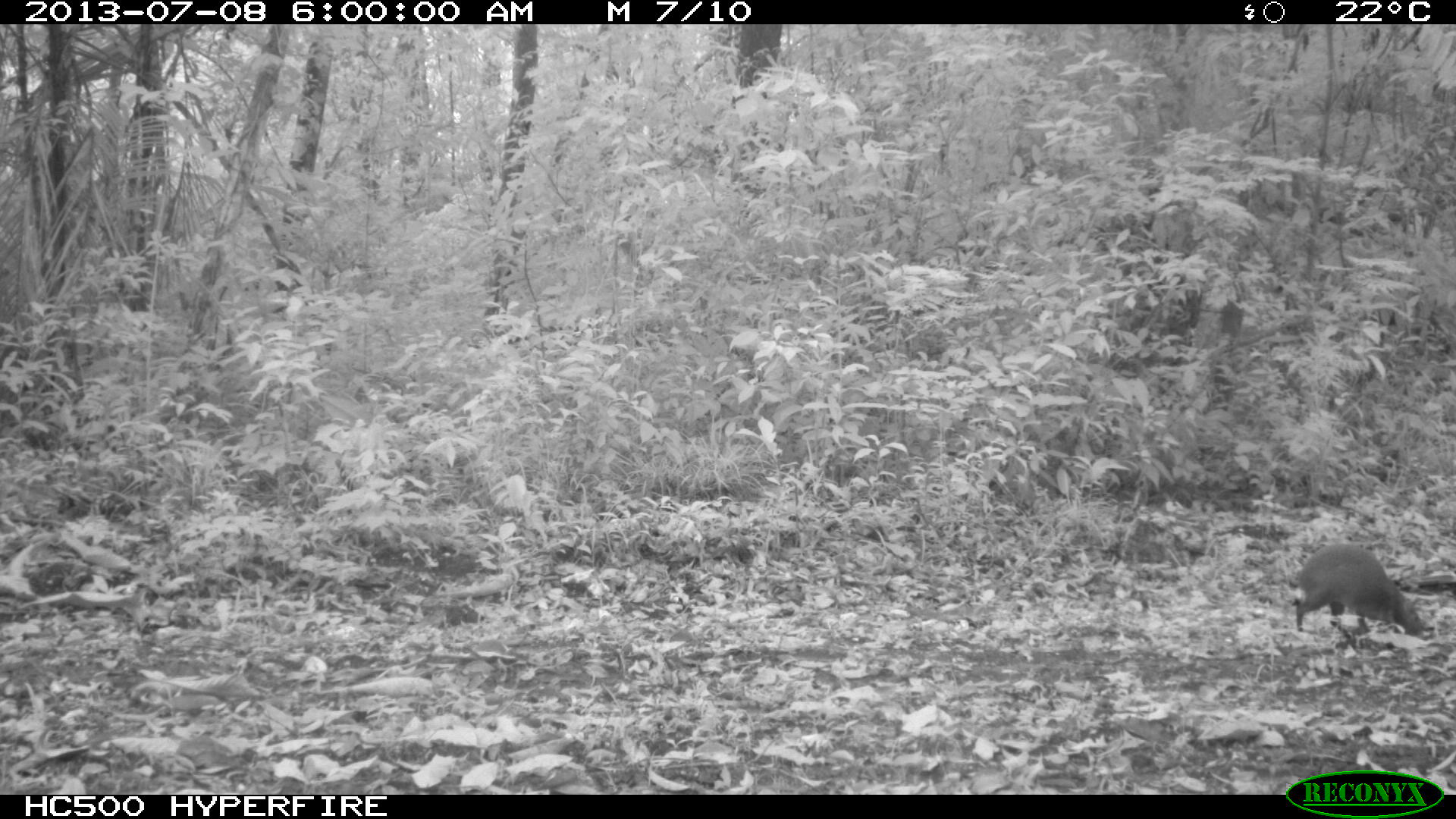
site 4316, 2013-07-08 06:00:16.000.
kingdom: Animalia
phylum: Chordata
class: Mammalia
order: Rodentia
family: Dasyproctidae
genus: Dasyprocta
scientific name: Dasyprocta punctata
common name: central american agouti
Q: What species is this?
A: Dasyprocta punctata (central american agouti).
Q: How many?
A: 1.